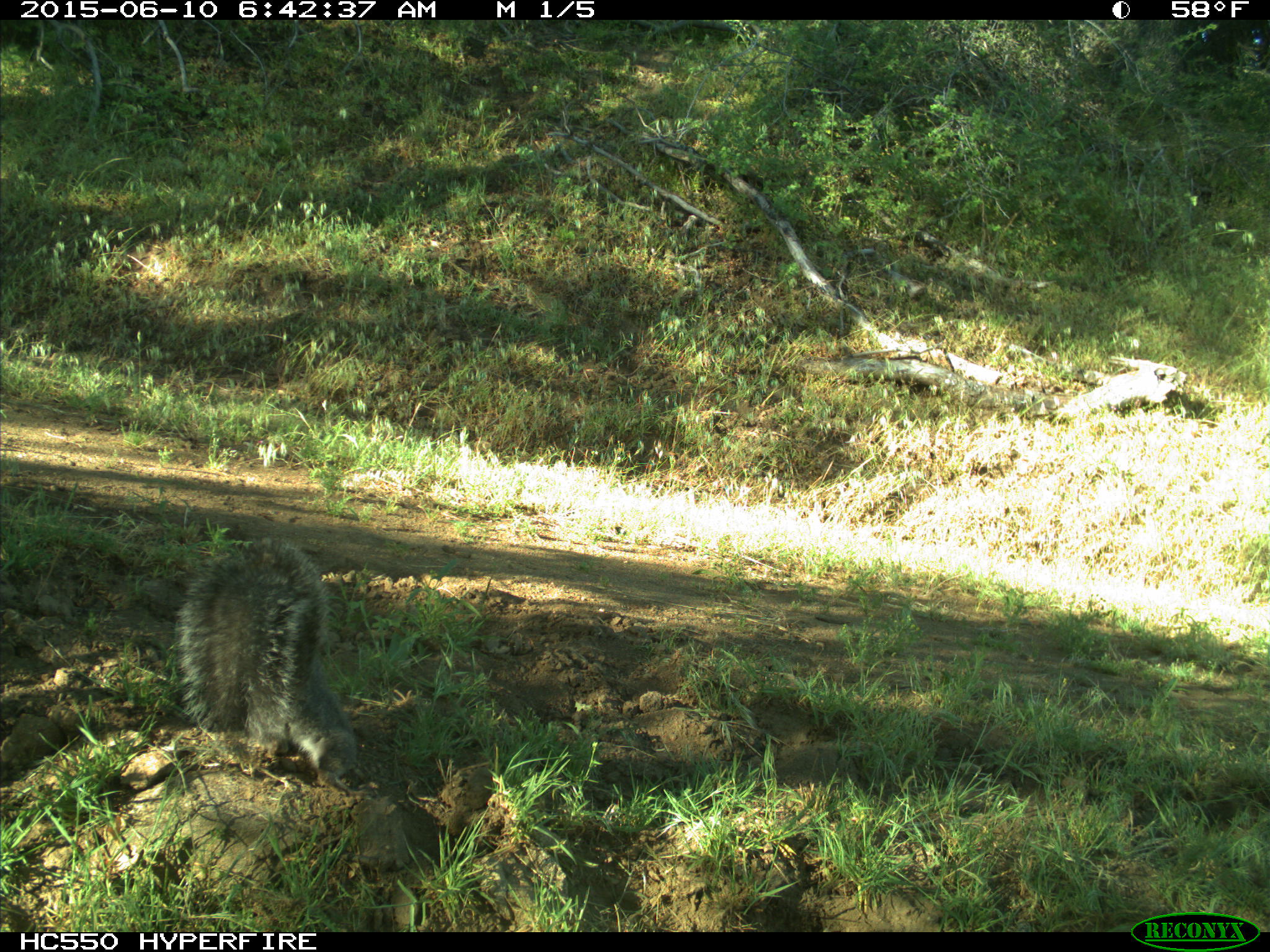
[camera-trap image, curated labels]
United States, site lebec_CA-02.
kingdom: Animalia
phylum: Chordata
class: Mammalia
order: Rodentia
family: Sciuridae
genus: Sciurus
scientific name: Sciurus carolinensis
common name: eastern gray squirrel